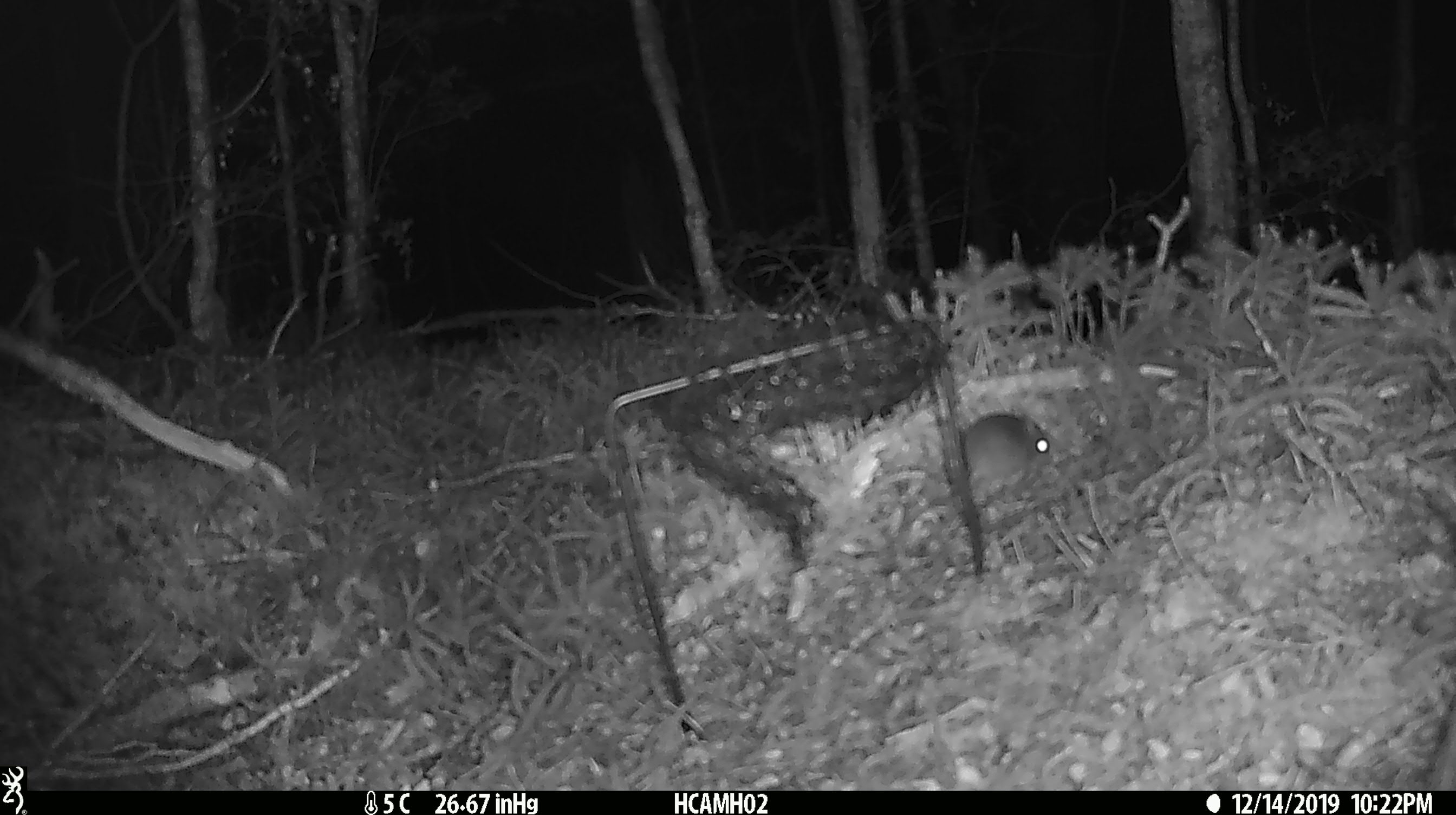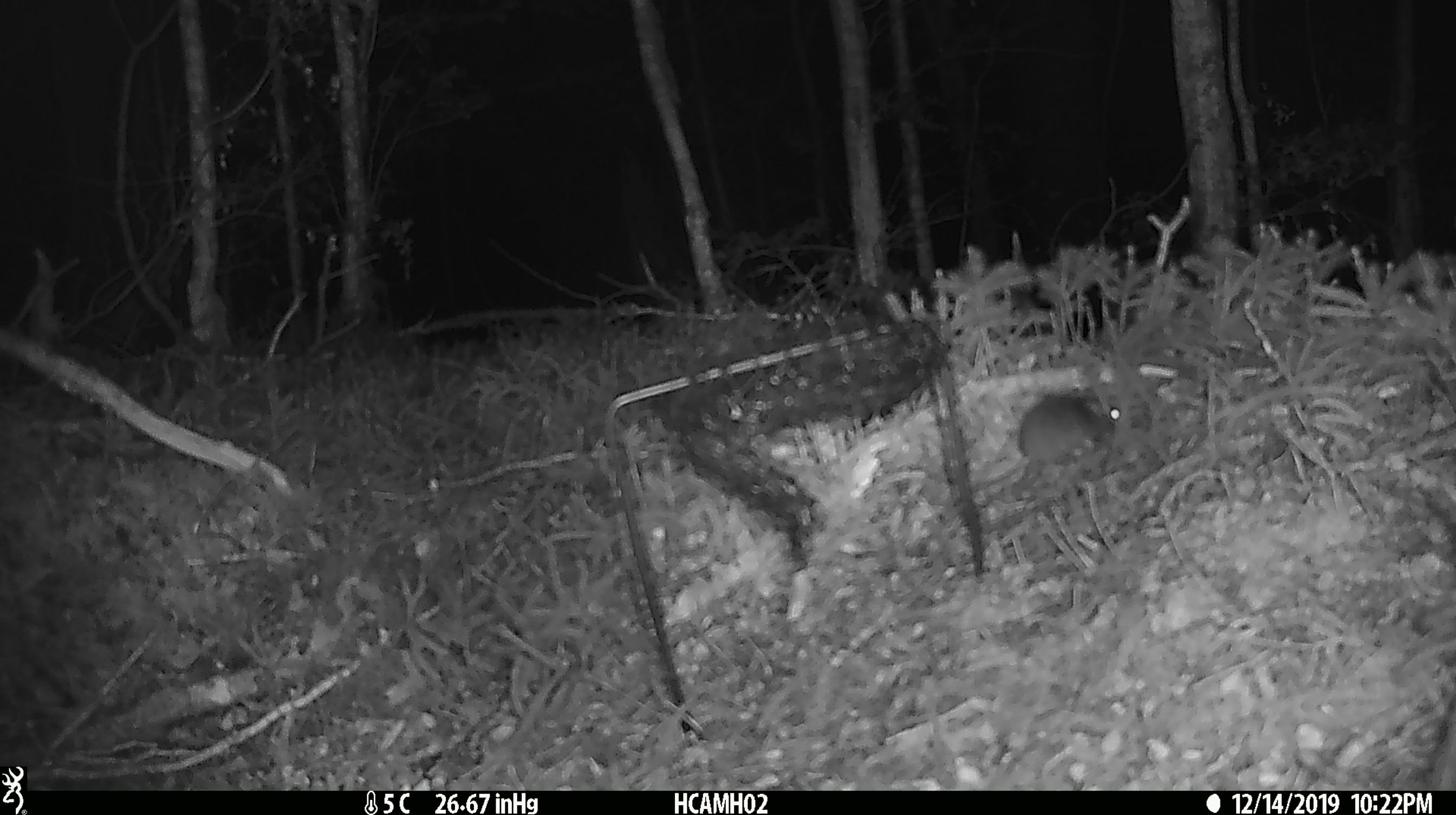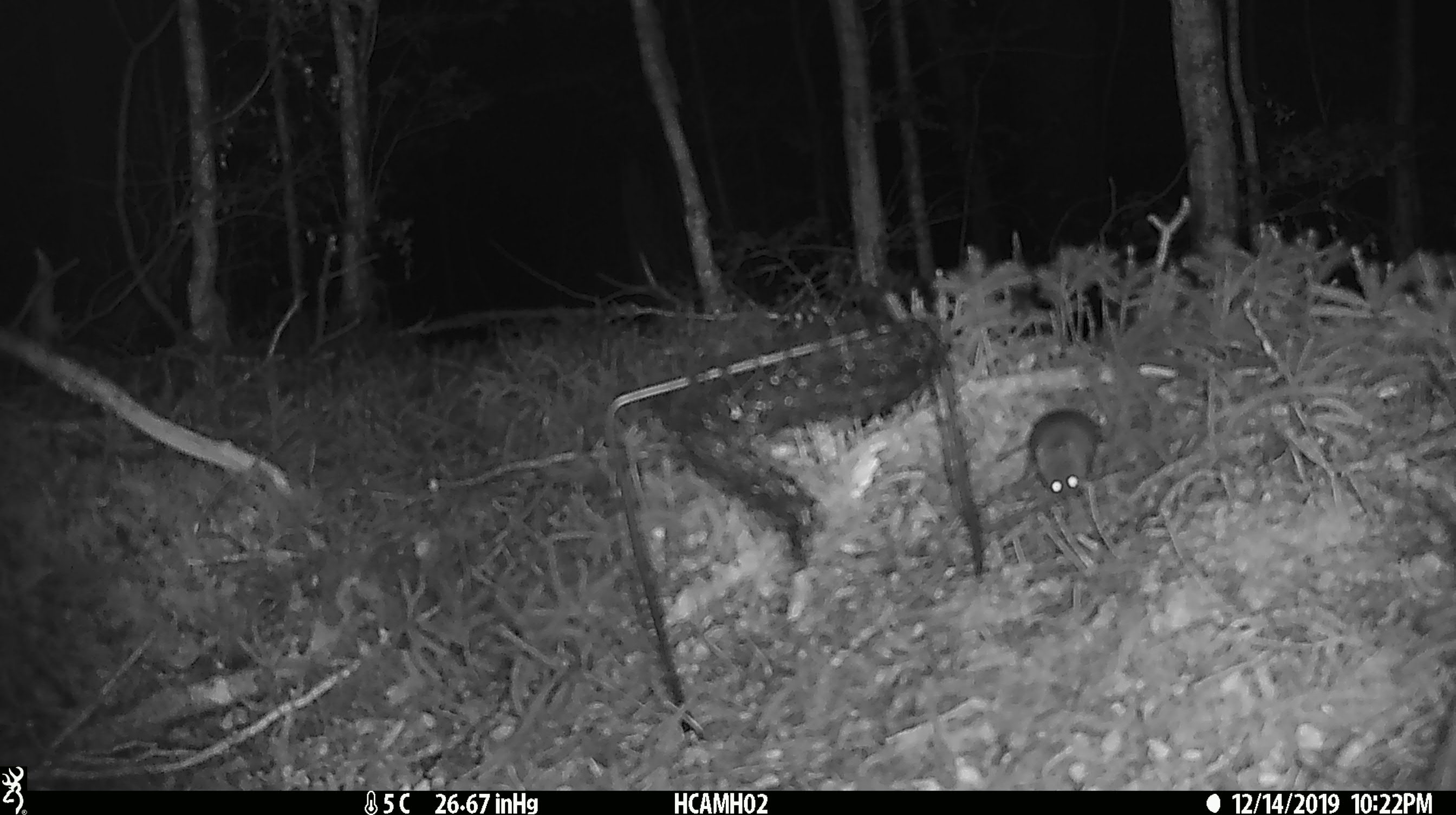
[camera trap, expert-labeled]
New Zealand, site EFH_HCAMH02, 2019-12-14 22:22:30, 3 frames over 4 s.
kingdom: Animalia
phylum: Chordata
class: Mammalia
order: Rodentia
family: Muridae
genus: Mus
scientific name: Mus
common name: mouse